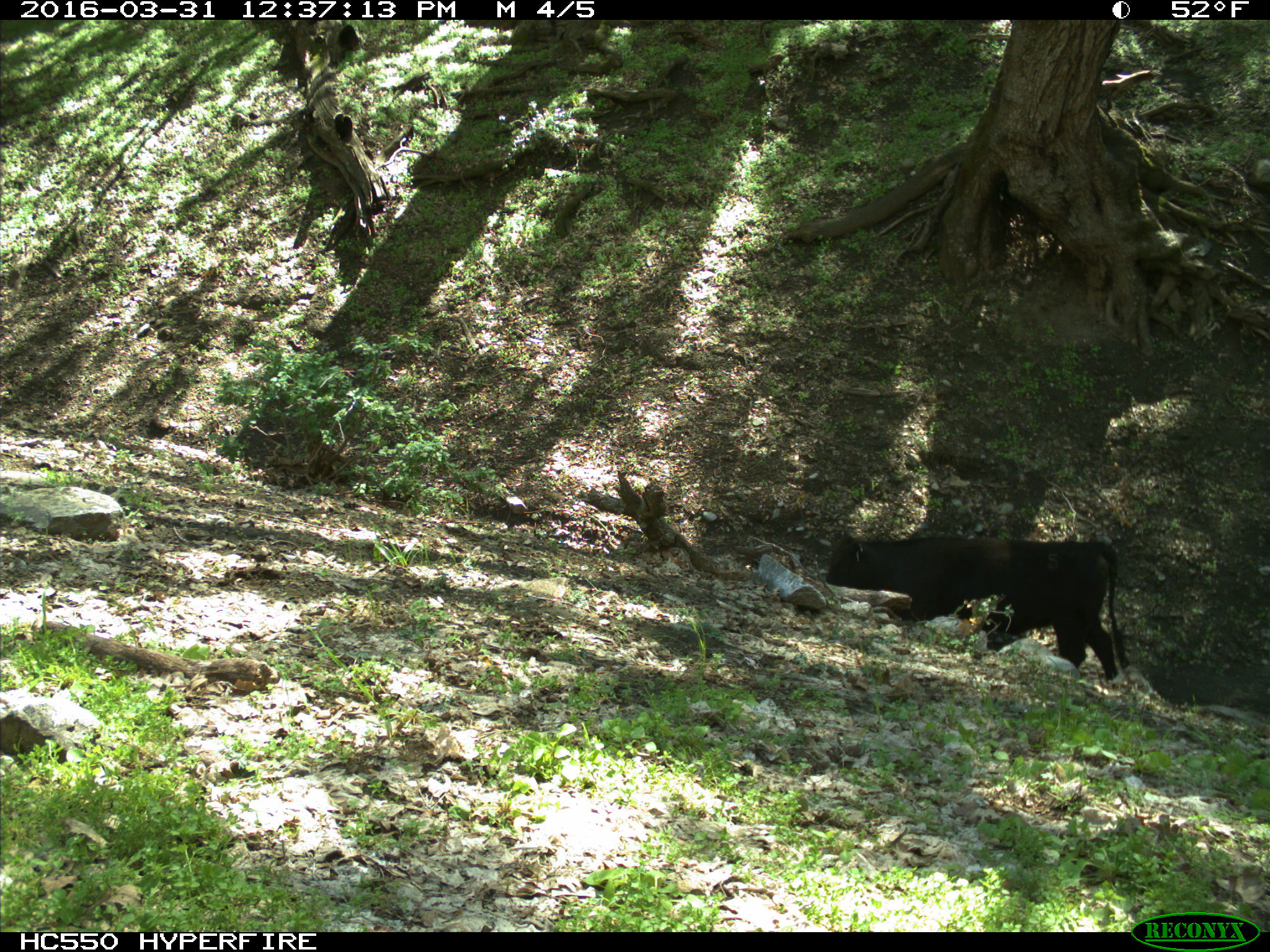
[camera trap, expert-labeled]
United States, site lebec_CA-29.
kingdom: Animalia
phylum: Chordata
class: Mammalia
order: Artiodactyla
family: Bovidae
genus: Bos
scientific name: Bos taurus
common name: domestic cow